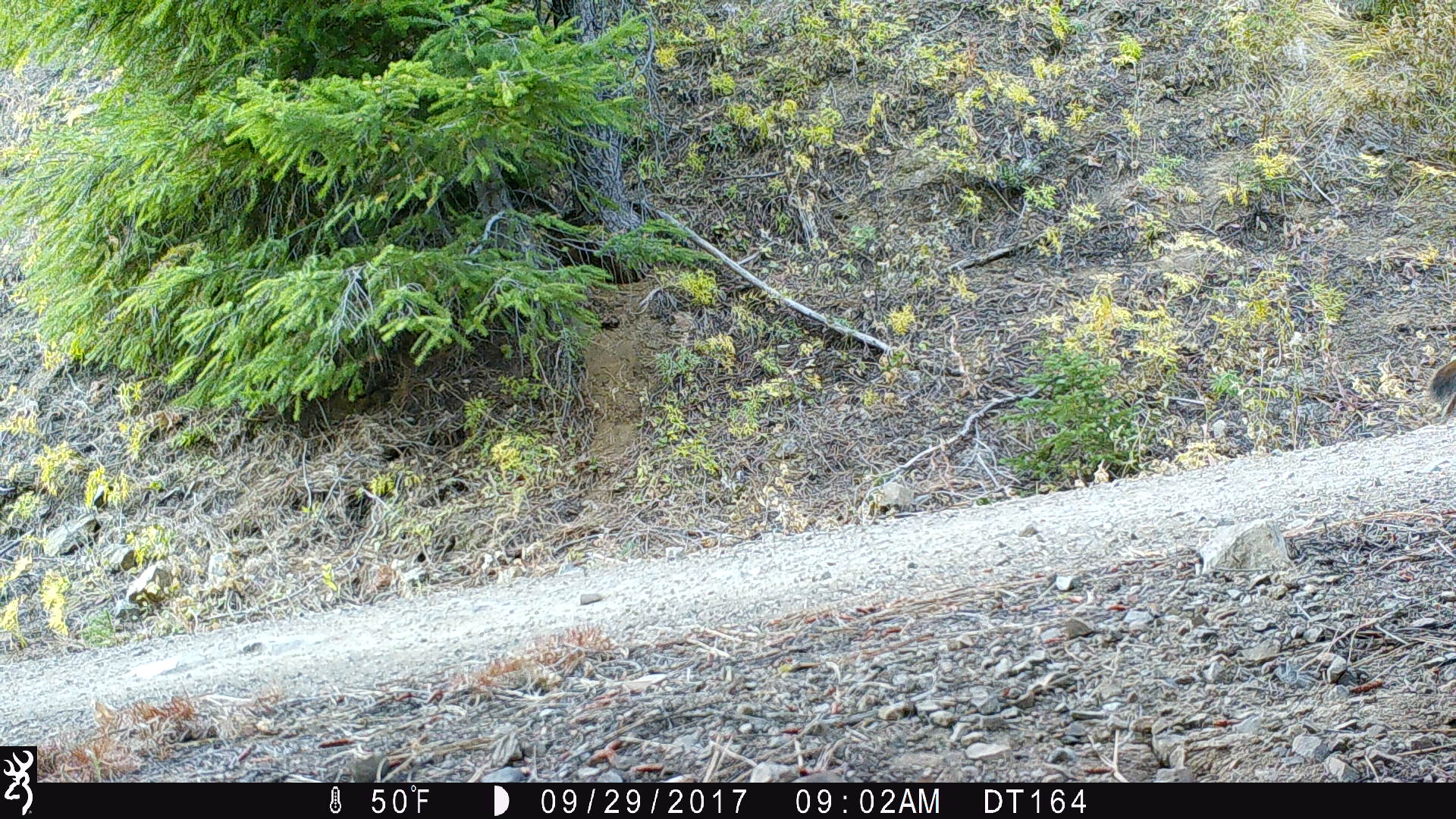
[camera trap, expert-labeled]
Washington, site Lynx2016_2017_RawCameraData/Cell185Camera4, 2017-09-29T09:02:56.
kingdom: Animalia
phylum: Chordata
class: Mammalia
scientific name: Mammalia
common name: small mammal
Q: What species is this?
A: Small mammal (Mammalia).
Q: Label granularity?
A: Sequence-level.